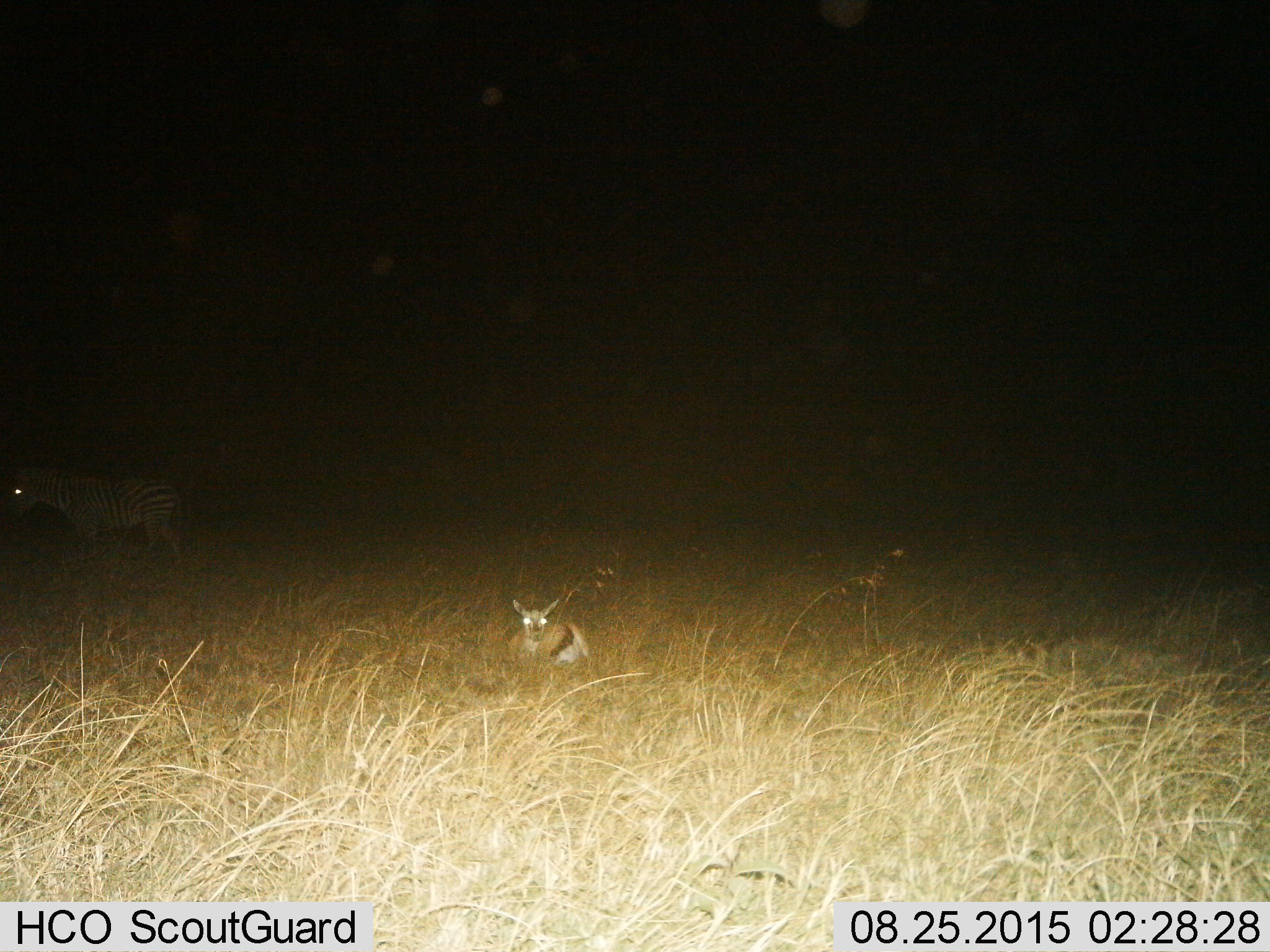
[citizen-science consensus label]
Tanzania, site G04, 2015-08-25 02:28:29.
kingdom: Animalia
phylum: Chordata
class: Mammalia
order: Artiodactyla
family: Bovidae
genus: Eudorcas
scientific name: Eudorcas thomsonii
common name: thomson's gazelle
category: gazellethomsons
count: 1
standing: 7%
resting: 100%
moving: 7%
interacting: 7%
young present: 21%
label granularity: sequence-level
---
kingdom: Animalia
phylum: Chordata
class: Mammalia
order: Perissodactyla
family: Equidae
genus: Equus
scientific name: Equus quagga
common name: plains zebra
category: zebra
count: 1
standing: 33%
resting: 0%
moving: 67%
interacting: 0%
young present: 0%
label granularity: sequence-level